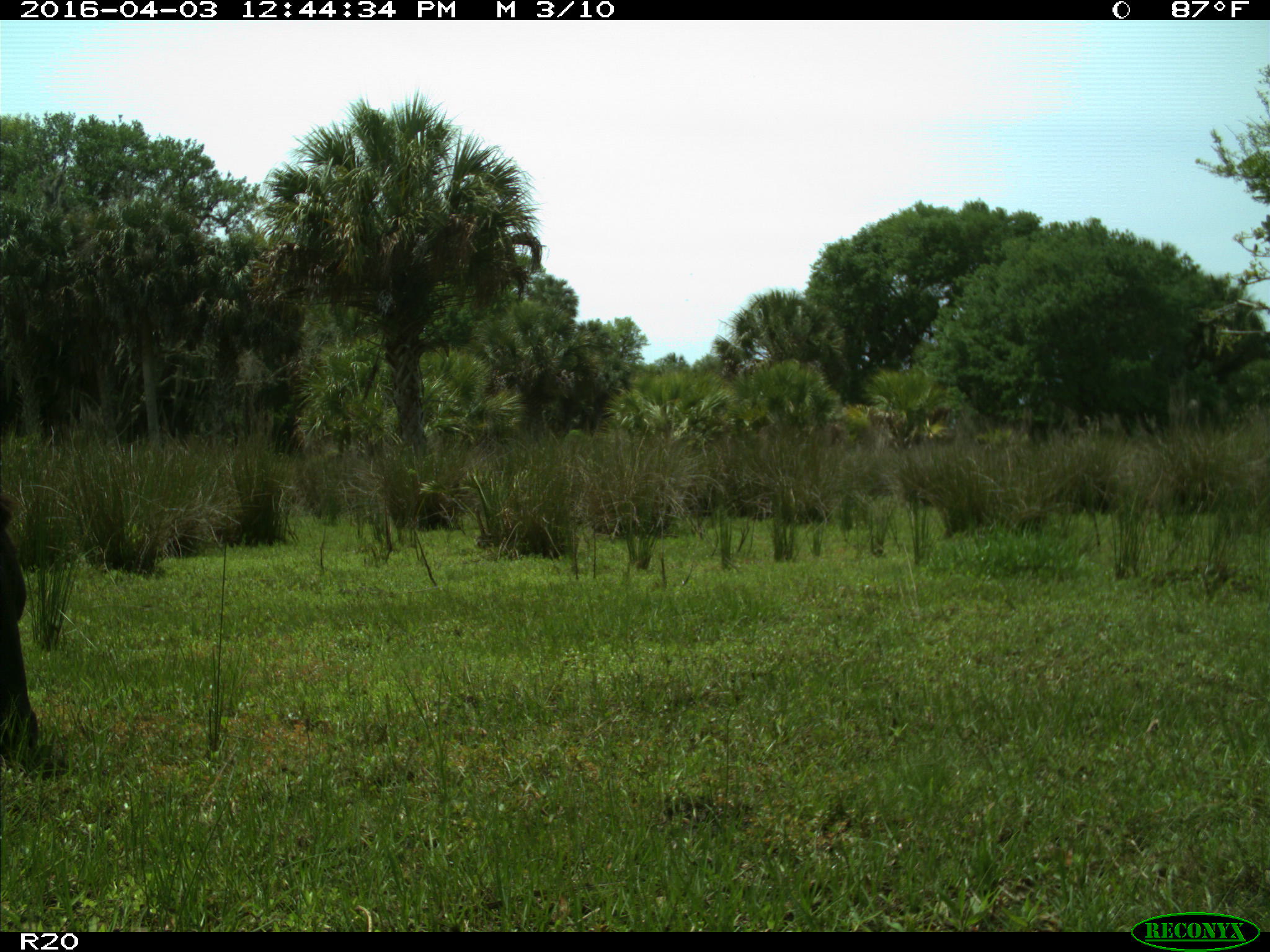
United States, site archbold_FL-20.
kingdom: Animalia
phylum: Chordata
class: Mammalia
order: Artiodactyla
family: Bovidae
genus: Bos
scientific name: Bos taurus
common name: domestic cow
Bos taurus (domestic cow).